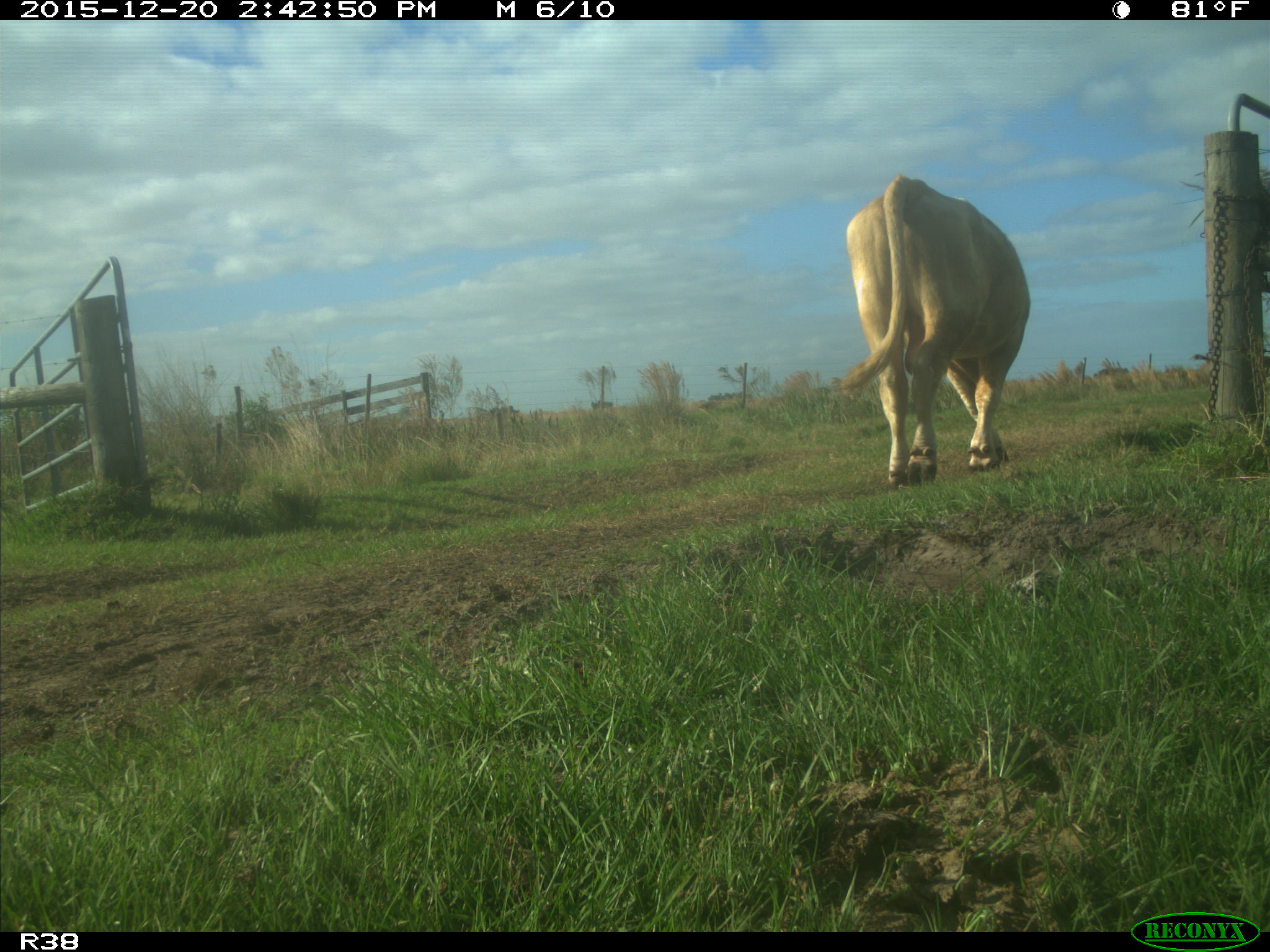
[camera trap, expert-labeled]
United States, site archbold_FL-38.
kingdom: Animalia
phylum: Chordata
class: Mammalia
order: Artiodactyla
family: Bovidae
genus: Bos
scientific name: Bos taurus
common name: domestic cow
Bos taurus (domestic cow).